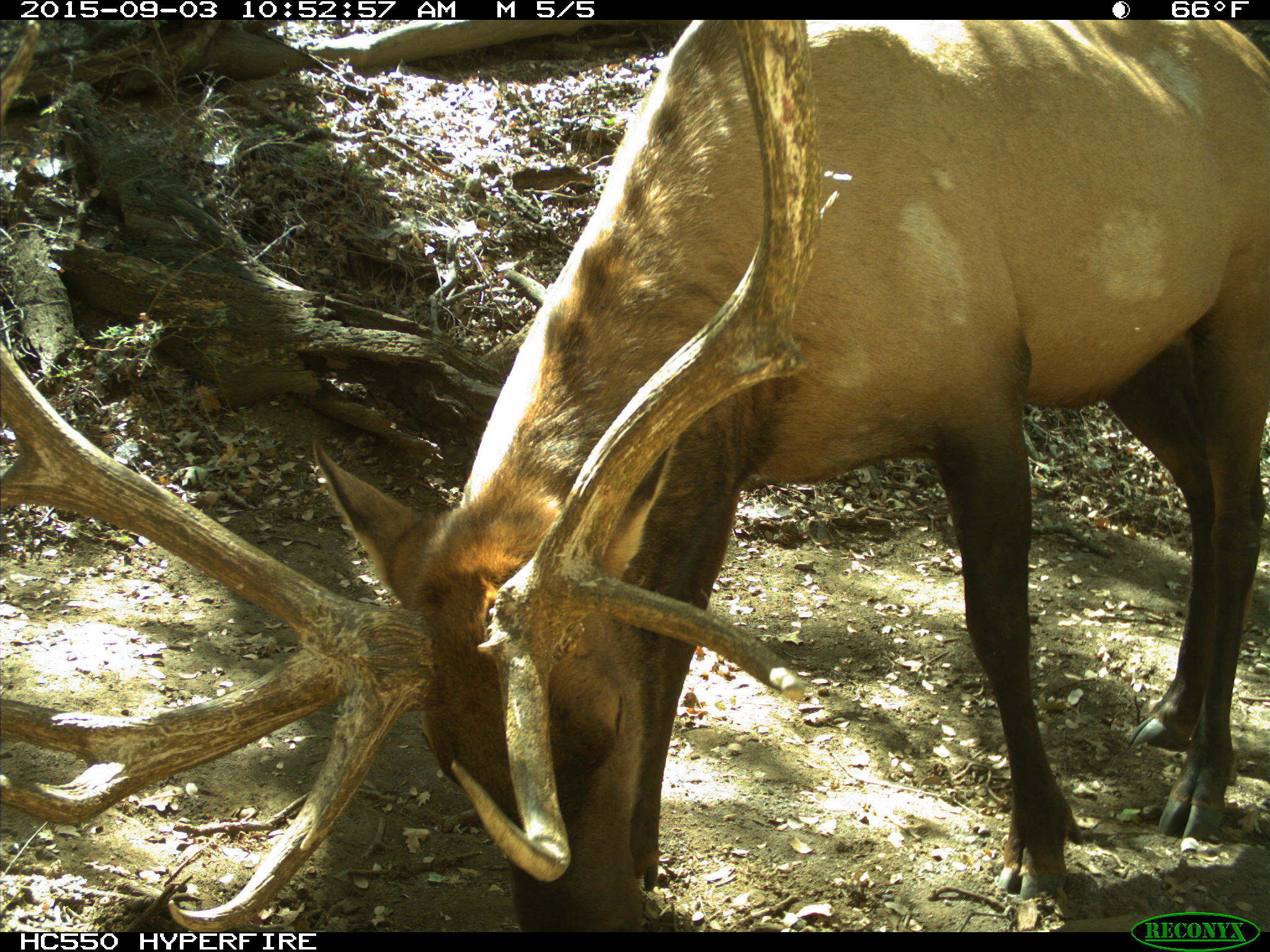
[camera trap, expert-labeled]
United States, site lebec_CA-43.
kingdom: Animalia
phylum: Chordata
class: Mammalia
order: Artiodactyla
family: Cervidae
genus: Cervus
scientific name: Cervus canadensis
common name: elk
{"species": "Cervus canadensis (elk)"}